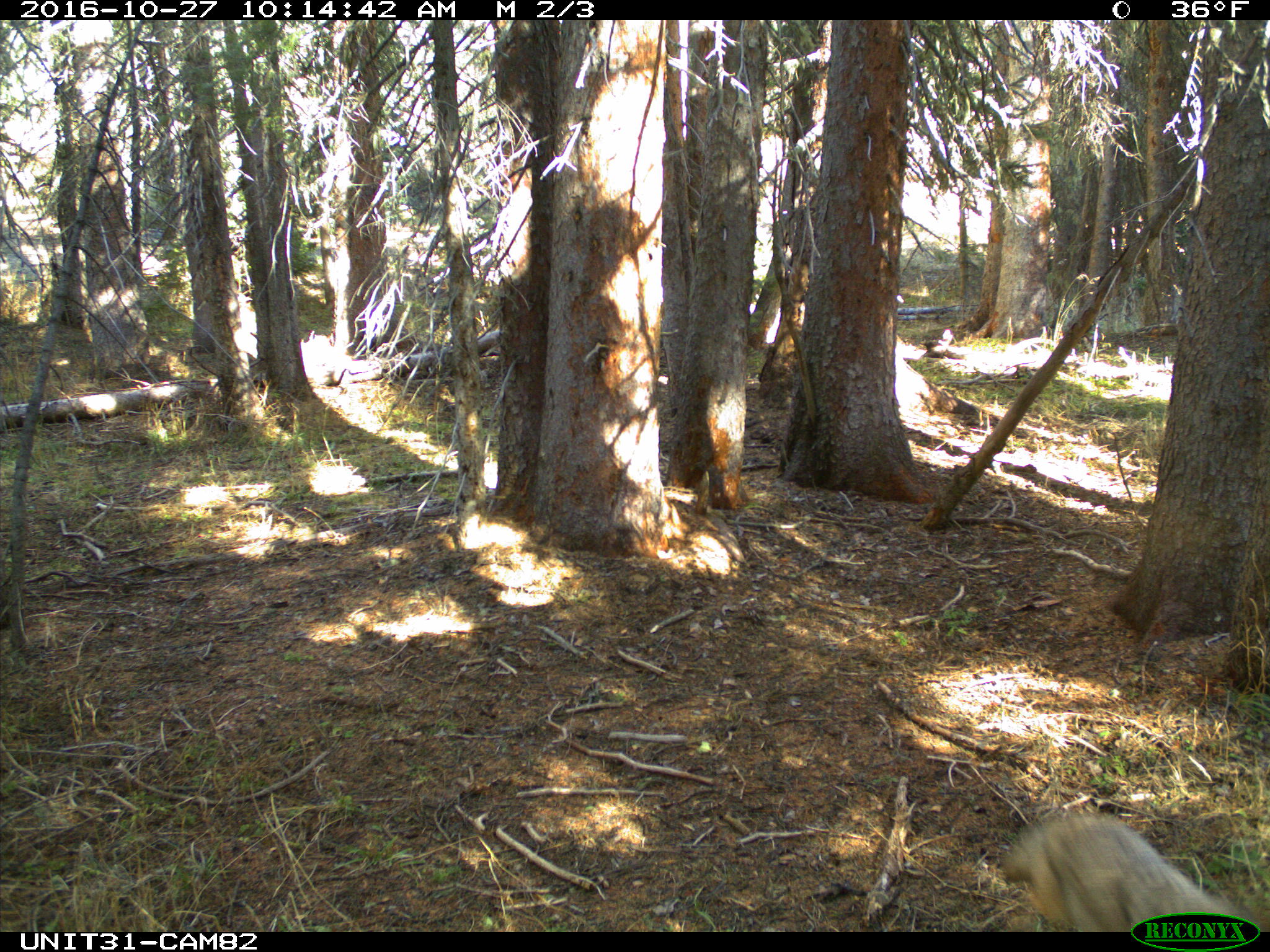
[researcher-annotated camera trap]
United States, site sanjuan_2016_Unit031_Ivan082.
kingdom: Animalia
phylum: Chordata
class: Mammalia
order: Carnivora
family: Canidae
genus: Canis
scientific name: Canis latrans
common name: coyote